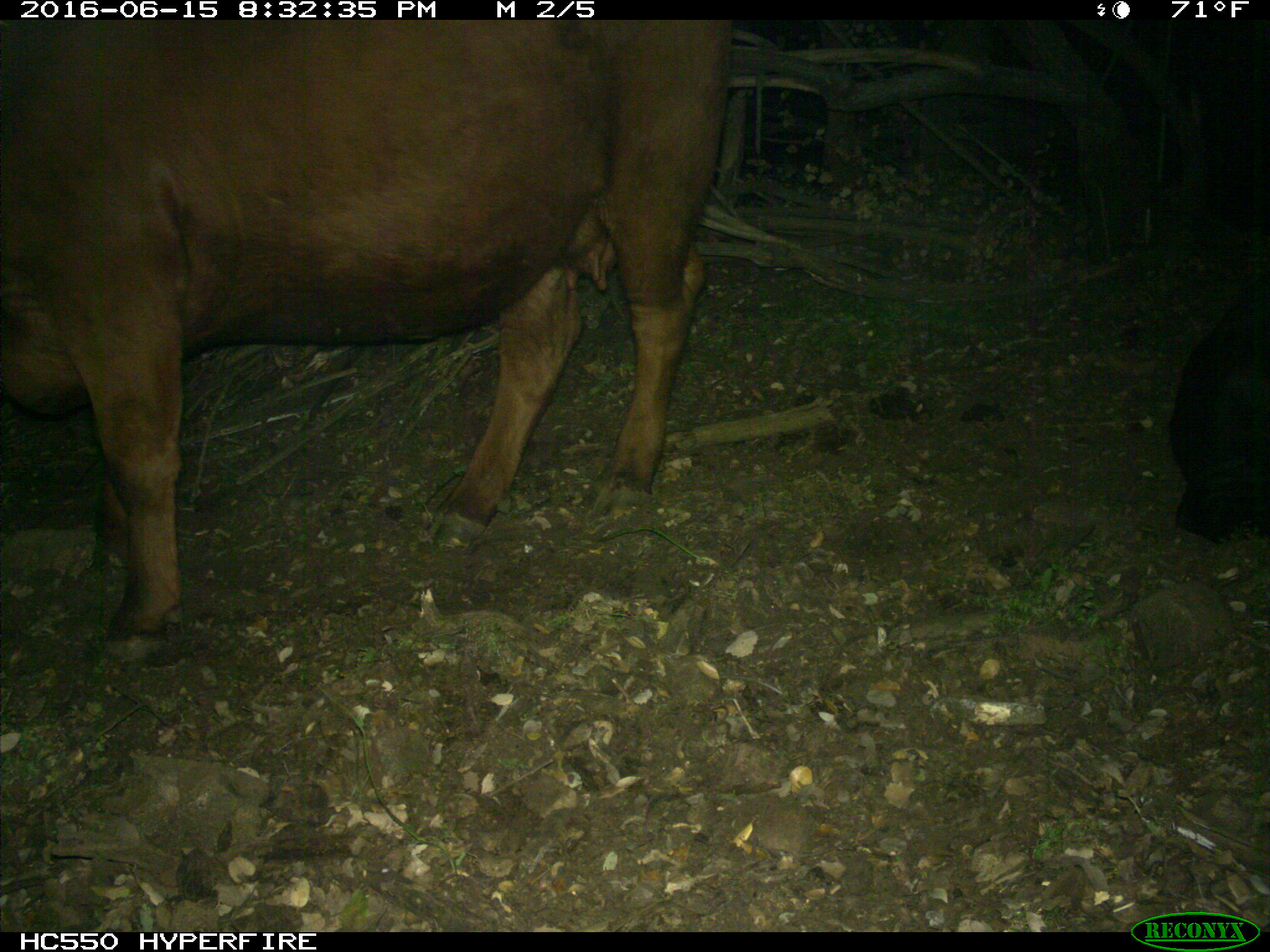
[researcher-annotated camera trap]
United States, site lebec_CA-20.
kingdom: Animalia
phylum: Chordata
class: Mammalia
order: Artiodactyla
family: Bovidae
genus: Bos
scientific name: Bos taurus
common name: domestic cow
Bos taurus (domestic cow).